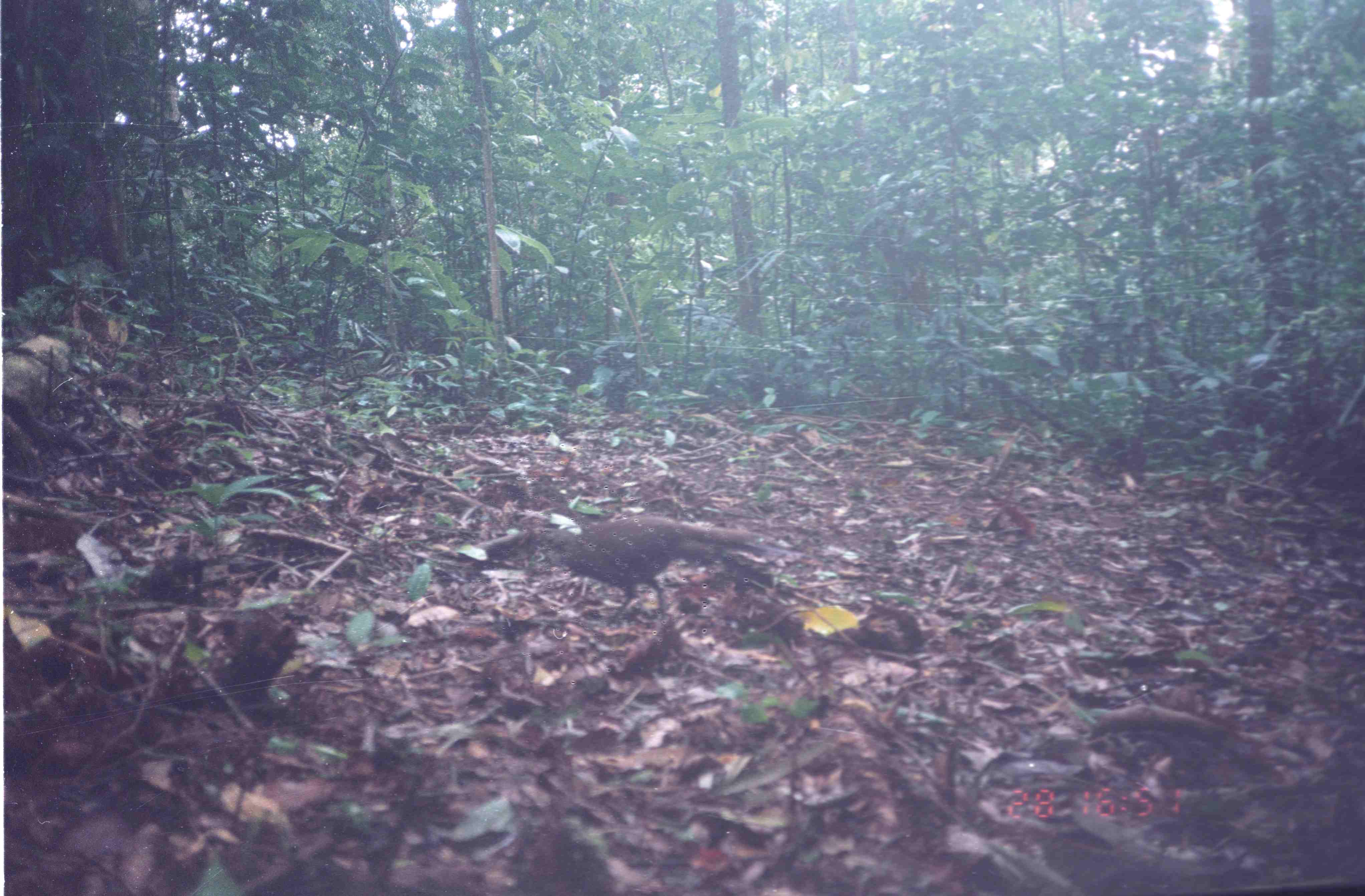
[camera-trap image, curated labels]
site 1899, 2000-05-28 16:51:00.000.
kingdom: Animalia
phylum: Chordata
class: Aves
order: Galliformes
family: Phasianidae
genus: Polyplectron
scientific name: Polyplectron chalcurum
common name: bronze-tailed peacock-pheasant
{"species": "Polyplectron chalcurum (bronze-tailed peacock-pheasant)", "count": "1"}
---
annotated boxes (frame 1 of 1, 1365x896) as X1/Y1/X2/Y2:
polyplectron chalcurum: 539/515/807/625